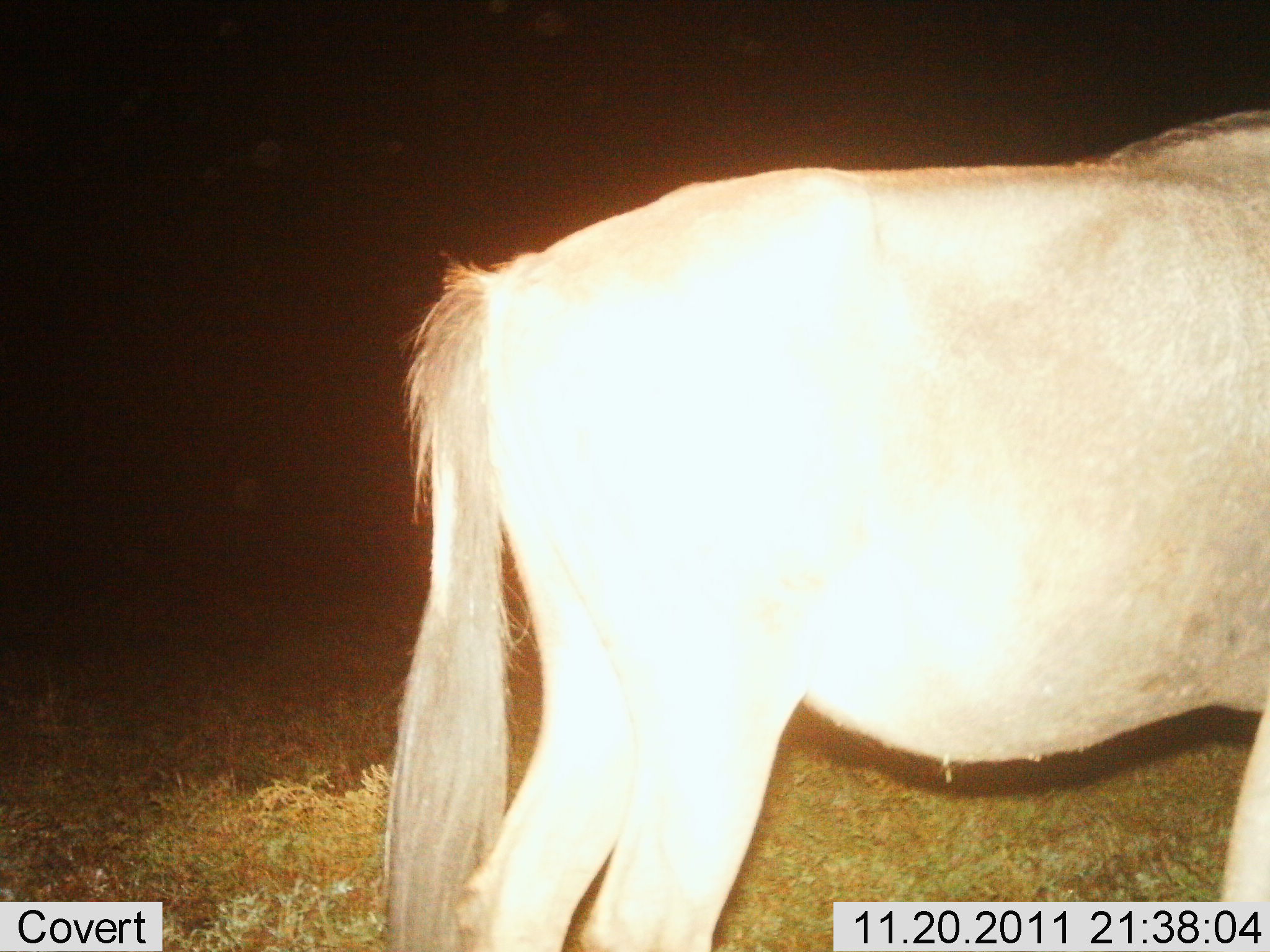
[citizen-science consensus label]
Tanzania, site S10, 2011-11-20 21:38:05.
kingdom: Animalia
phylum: Chordata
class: Mammalia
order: Artiodactyla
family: Bovidae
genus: Connochaetes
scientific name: Connochaetes taurinus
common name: blue wildebeest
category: wildebeest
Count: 1.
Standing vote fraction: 100%.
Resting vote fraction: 0%.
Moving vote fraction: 0%.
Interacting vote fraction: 0%.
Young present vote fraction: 0%.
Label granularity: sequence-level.